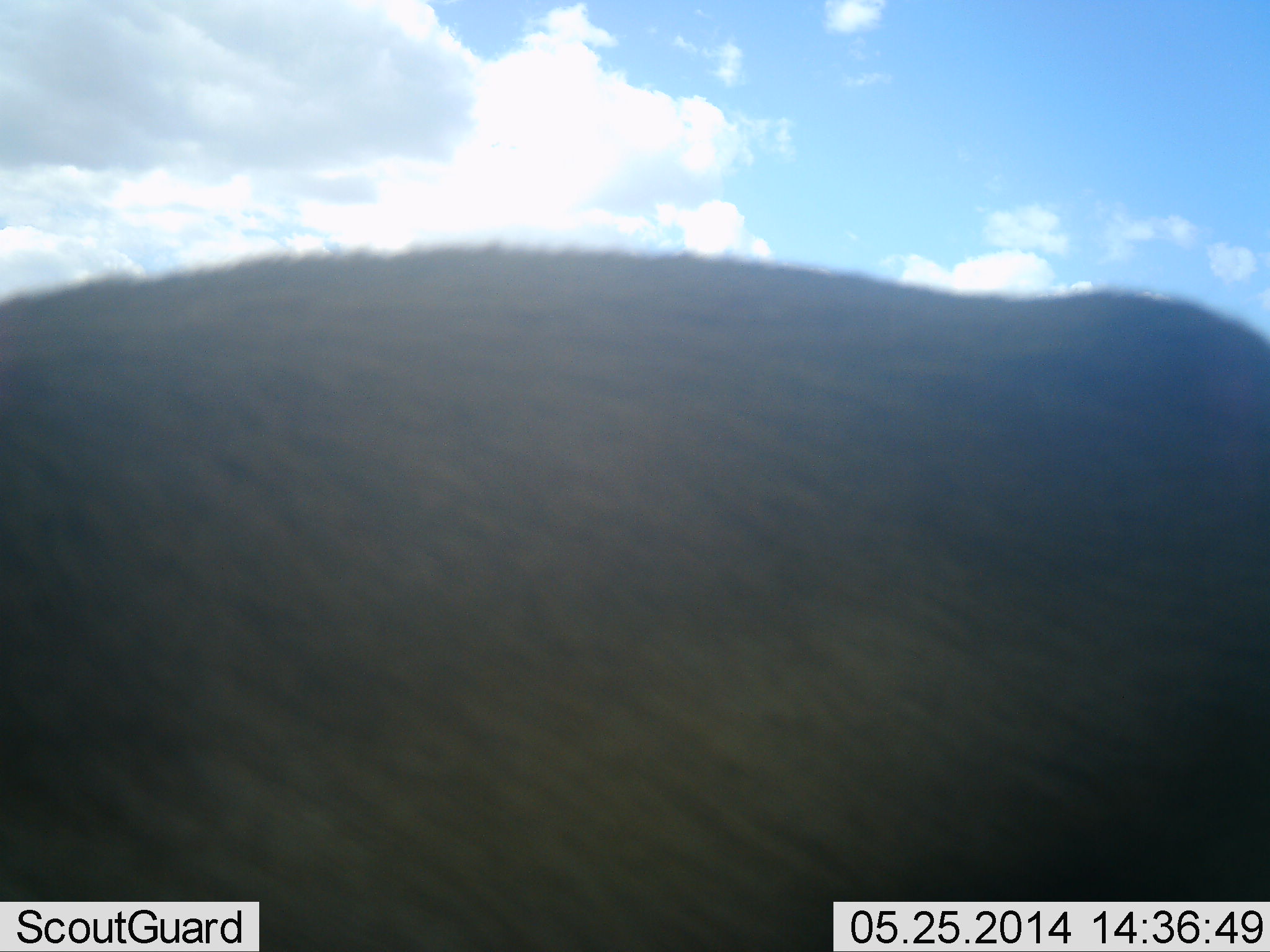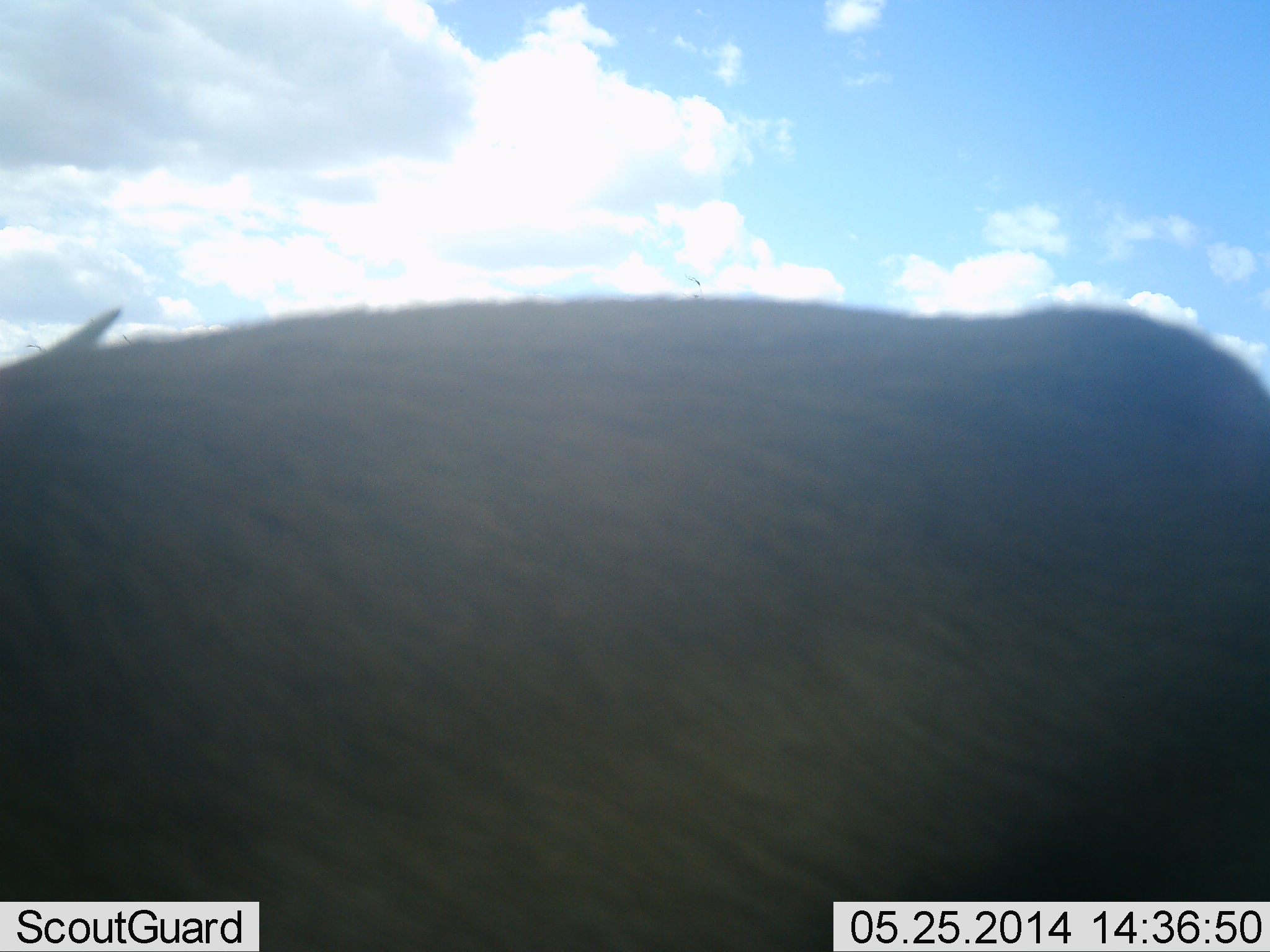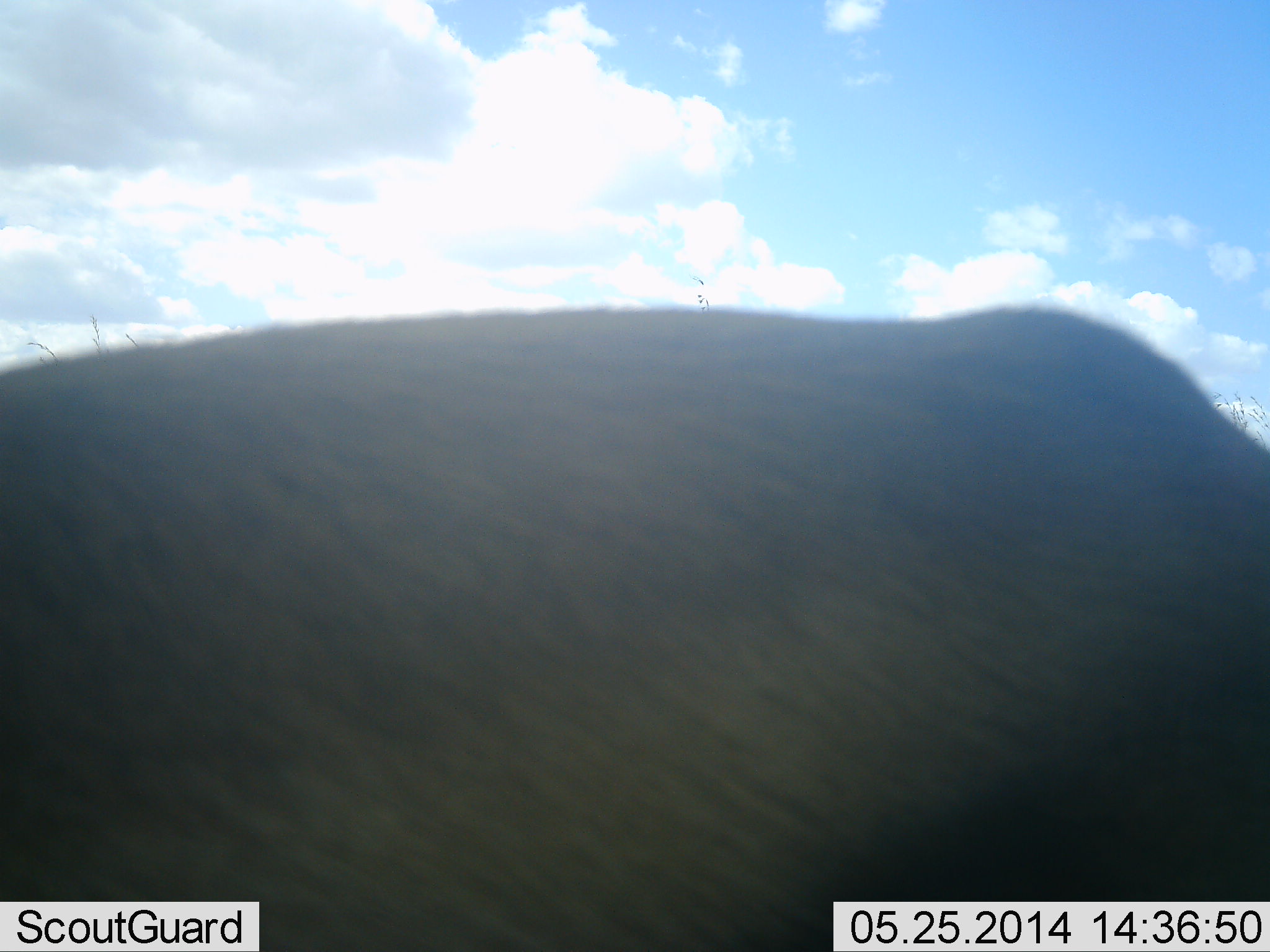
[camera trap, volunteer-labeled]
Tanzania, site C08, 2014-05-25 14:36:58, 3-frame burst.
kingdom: Animalia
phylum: Chordata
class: Mammalia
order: Artiodactyla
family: Bovidae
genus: Eudorcas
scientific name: Eudorcas thomsonii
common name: thomson's gazelle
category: gazellethomsons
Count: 1.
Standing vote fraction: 100%.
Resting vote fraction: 0%.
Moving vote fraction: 0%.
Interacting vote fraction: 0%.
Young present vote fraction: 0%.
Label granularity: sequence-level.